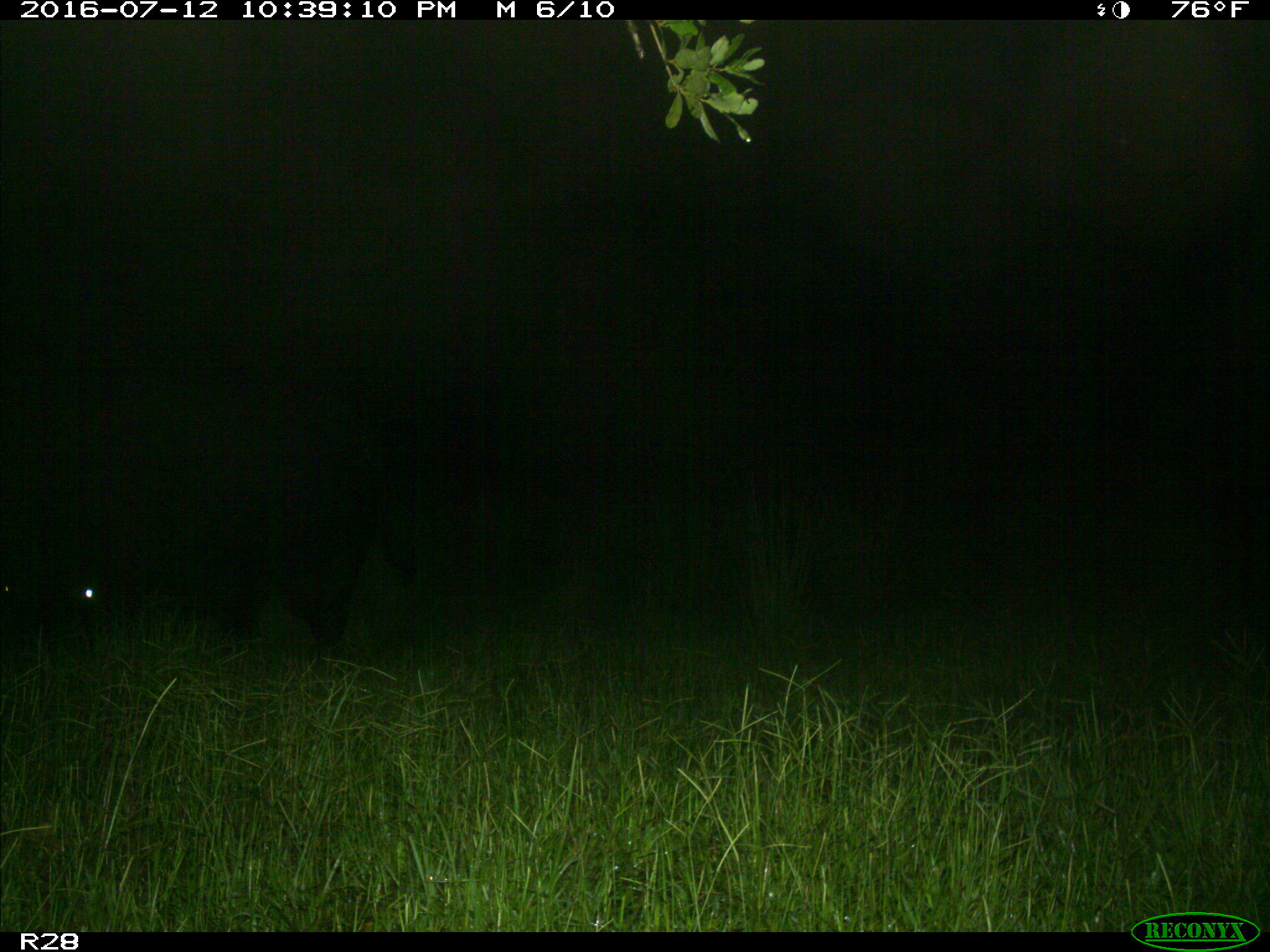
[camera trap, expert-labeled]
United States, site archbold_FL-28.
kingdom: Animalia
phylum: Chordata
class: Mammalia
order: Artiodactyla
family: Bovidae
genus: Bos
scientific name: Bos taurus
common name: domestic cow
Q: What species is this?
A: Bos taurus (domestic cow).